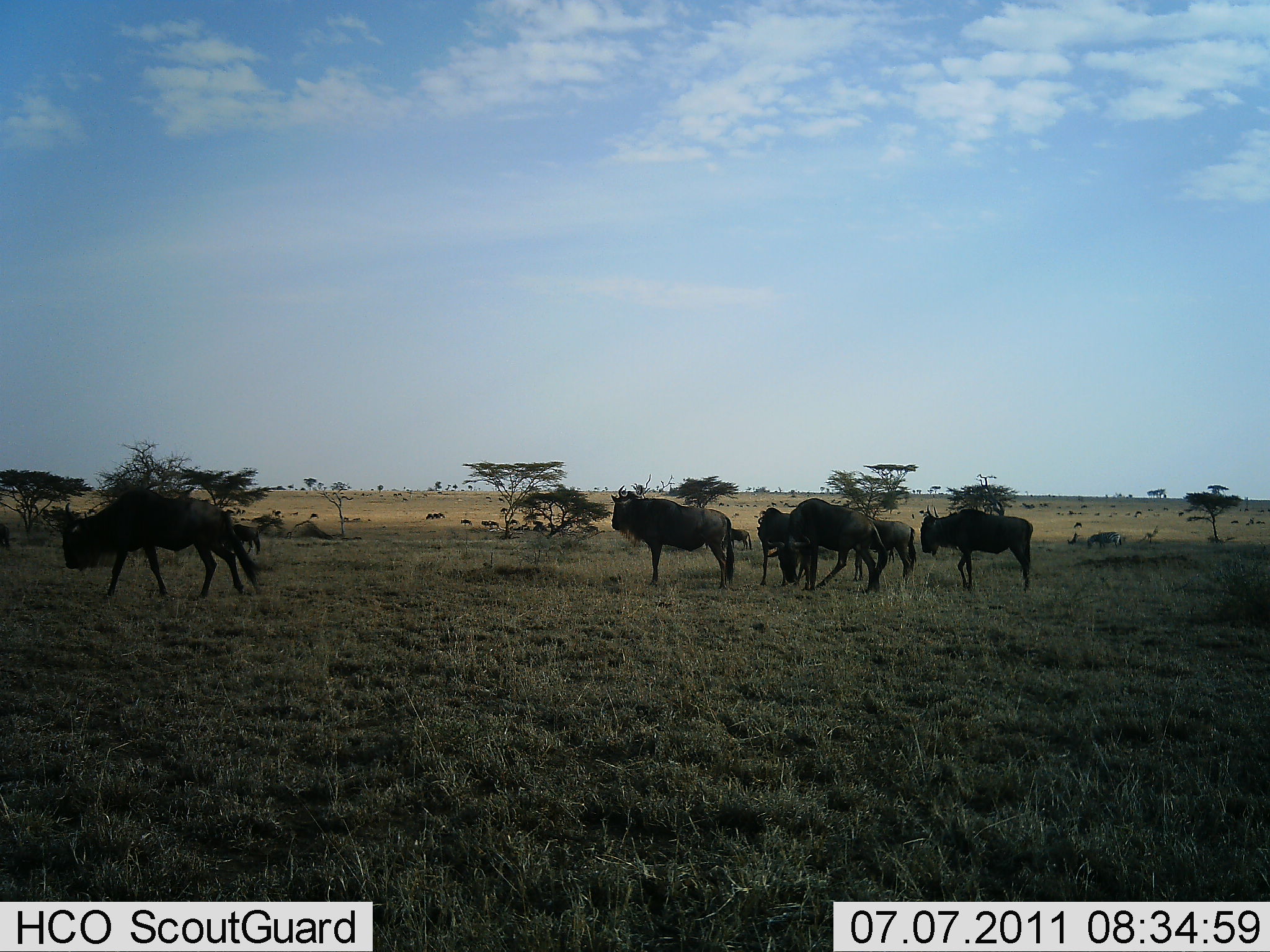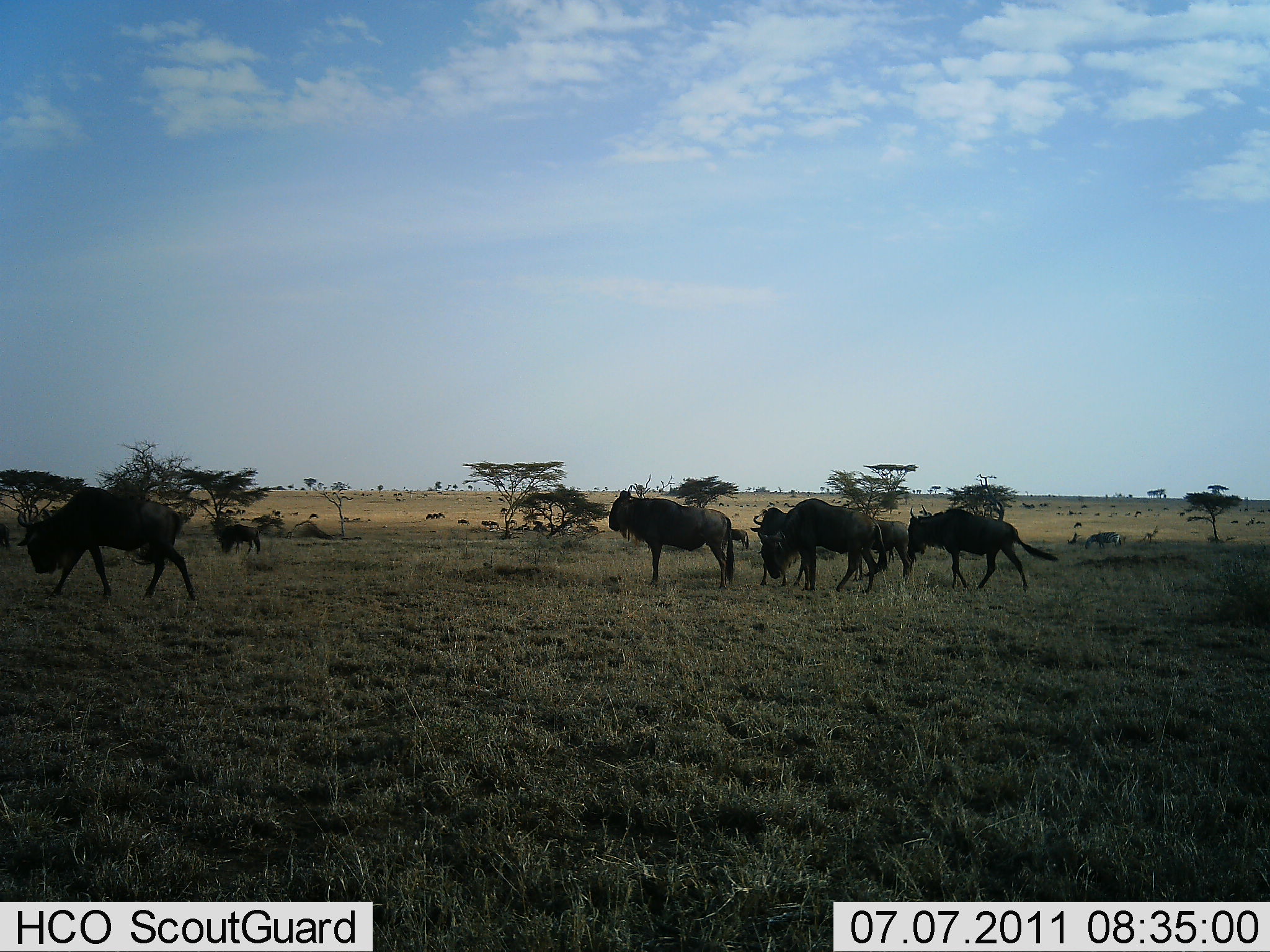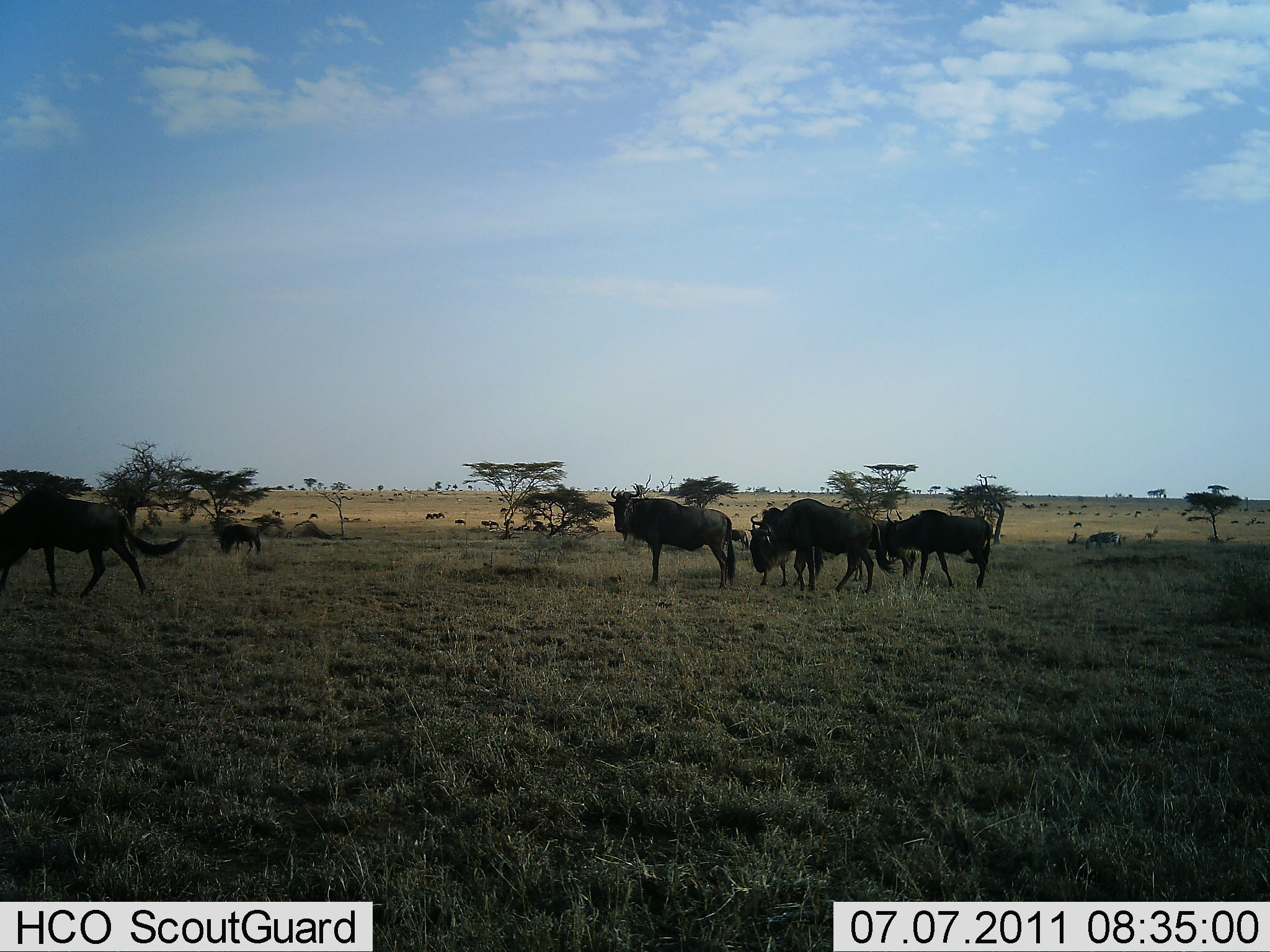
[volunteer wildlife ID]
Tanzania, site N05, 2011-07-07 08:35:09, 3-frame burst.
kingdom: Animalia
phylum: Chordata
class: Mammalia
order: Artiodactyla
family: Bovidae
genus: Connochaetes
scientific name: Connochaetes taurinus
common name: blue wildebeest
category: wildebeest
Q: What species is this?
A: Wildebeest (blue wildebeest) (Connochaetes taurinus).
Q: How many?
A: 7.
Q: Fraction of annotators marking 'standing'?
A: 62%.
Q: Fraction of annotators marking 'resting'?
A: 0%.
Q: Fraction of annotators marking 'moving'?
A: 77%.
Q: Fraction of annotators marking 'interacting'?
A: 0%.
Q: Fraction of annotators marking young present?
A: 0%.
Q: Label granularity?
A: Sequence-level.